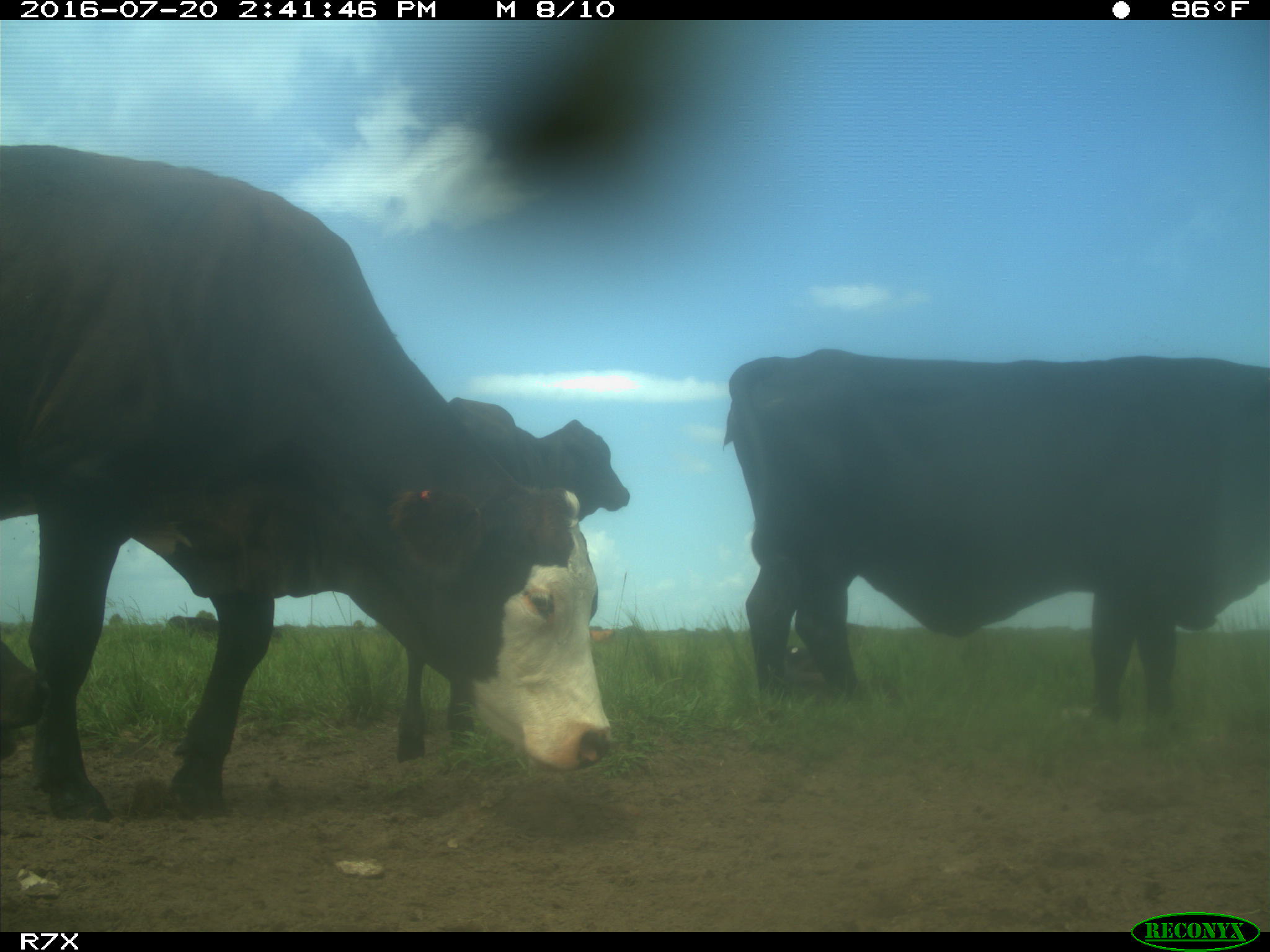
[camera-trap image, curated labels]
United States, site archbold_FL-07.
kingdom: Animalia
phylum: Chordata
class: Mammalia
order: Artiodactyla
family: Bovidae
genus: Bos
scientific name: Bos taurus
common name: domestic cow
Bos taurus (domestic cow).